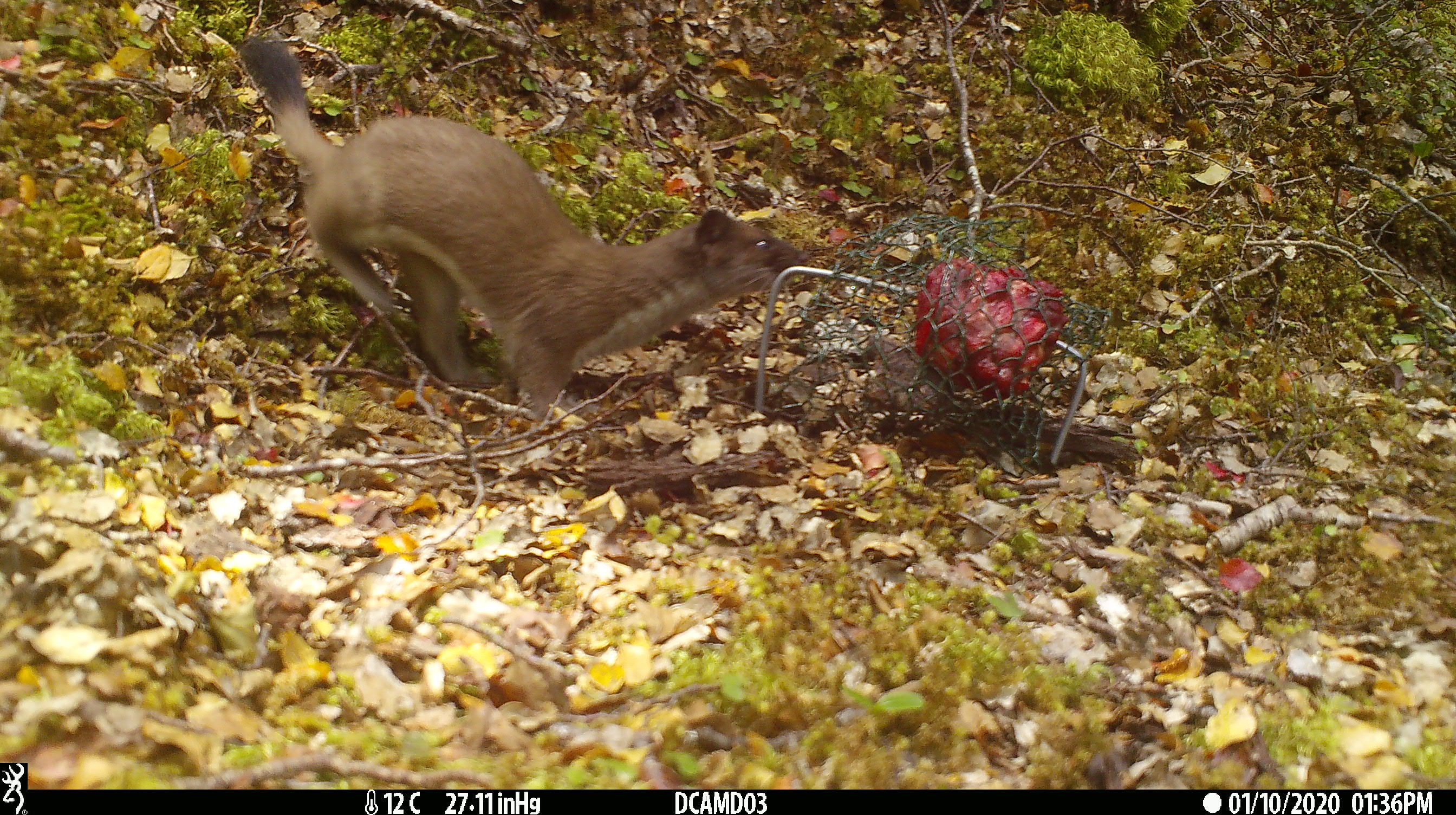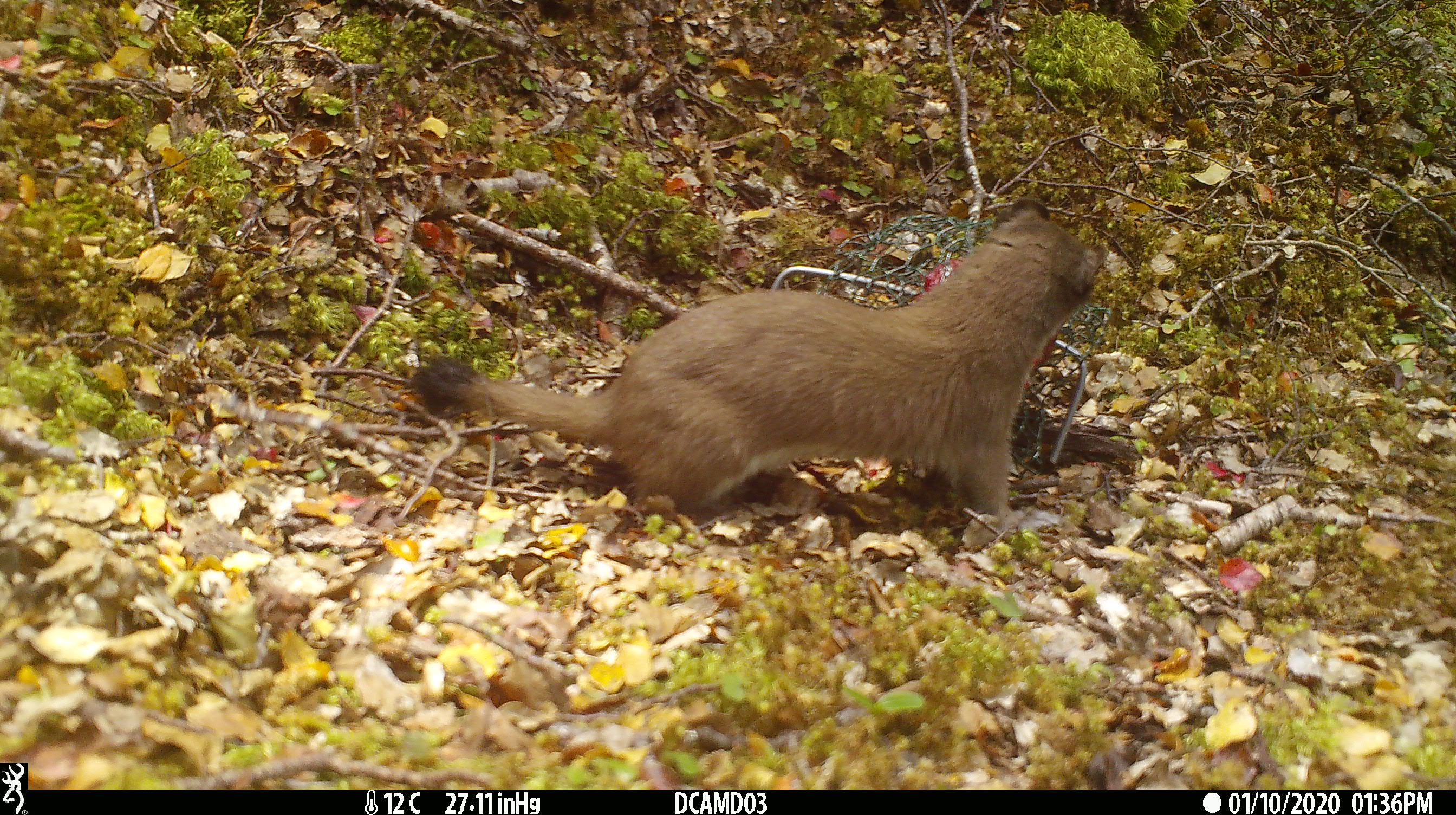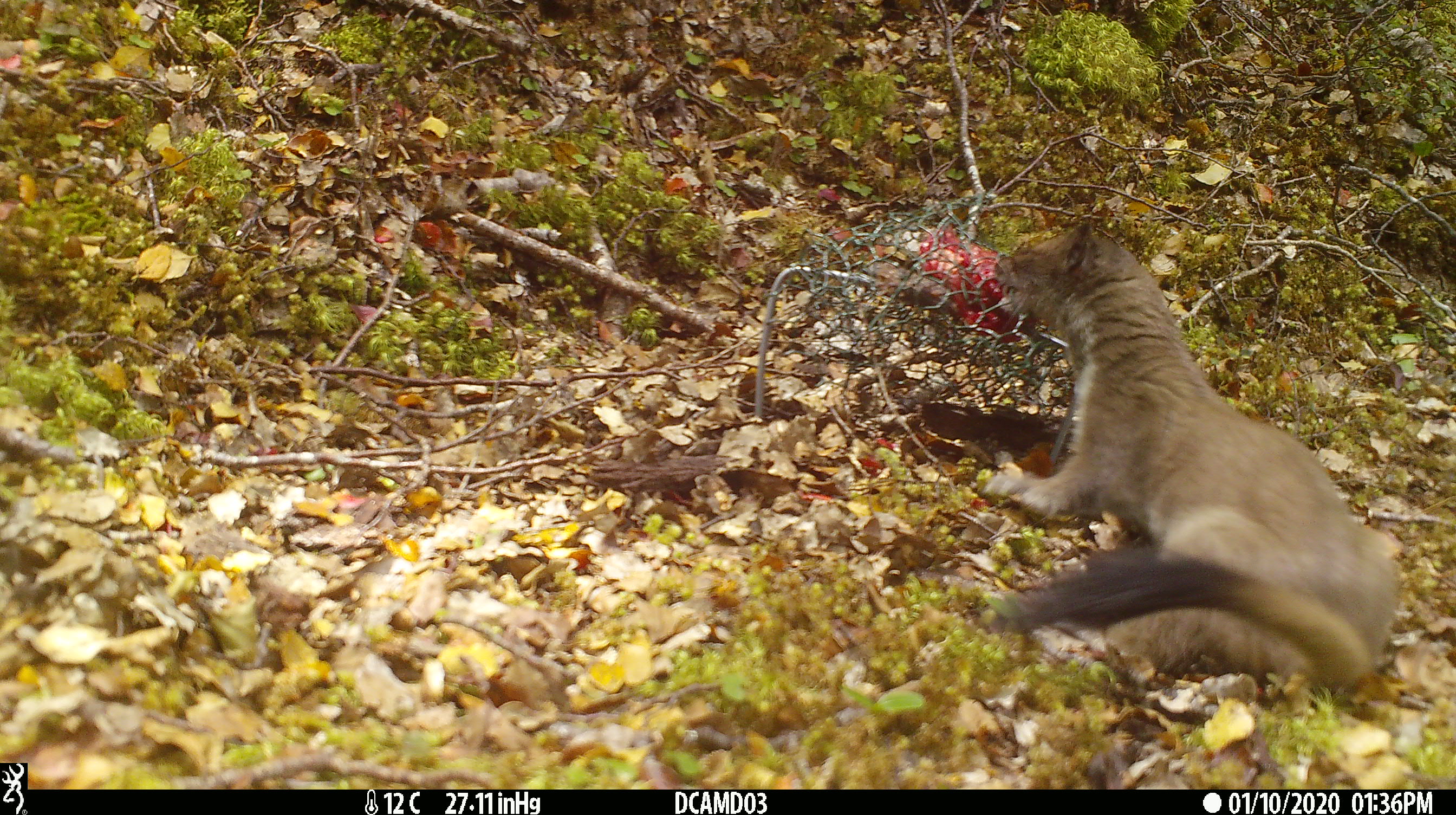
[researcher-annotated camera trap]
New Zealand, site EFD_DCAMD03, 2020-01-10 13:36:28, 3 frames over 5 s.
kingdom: Animalia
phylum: Chordata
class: Mammalia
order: Carnivora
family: Mustelidae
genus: Mustela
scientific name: Mustela erminea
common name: stoat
Stoat (Mustela erminea).